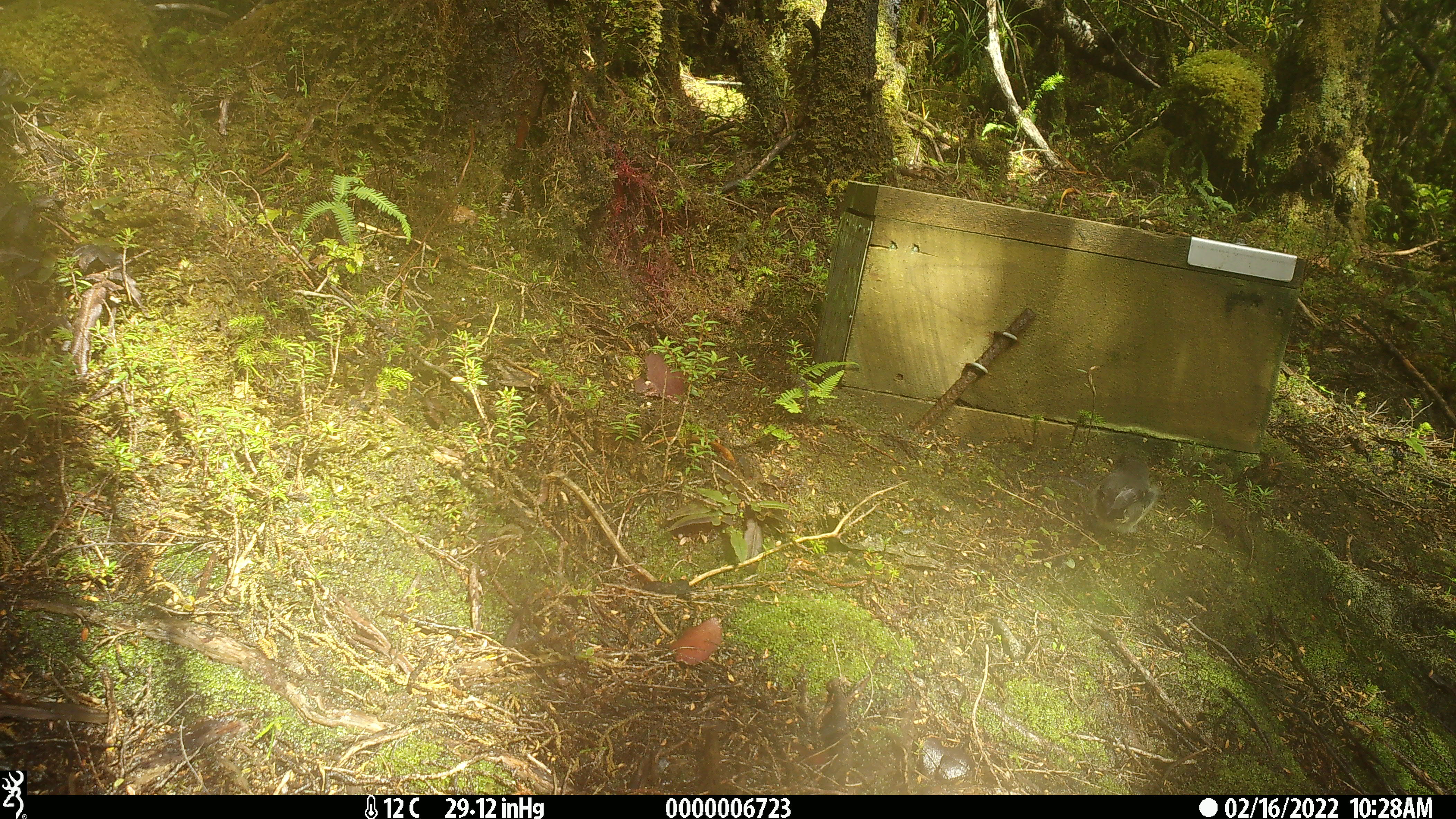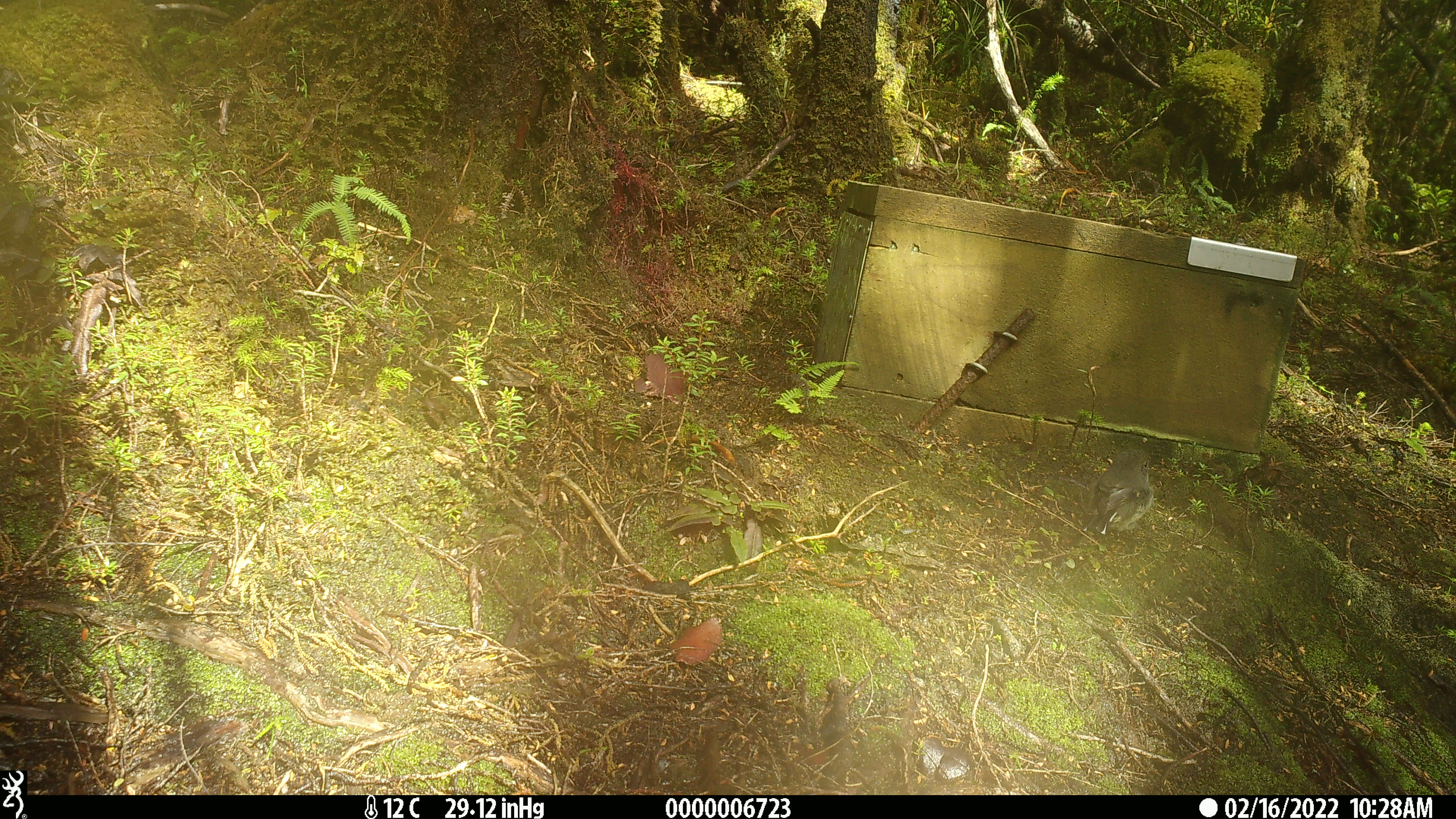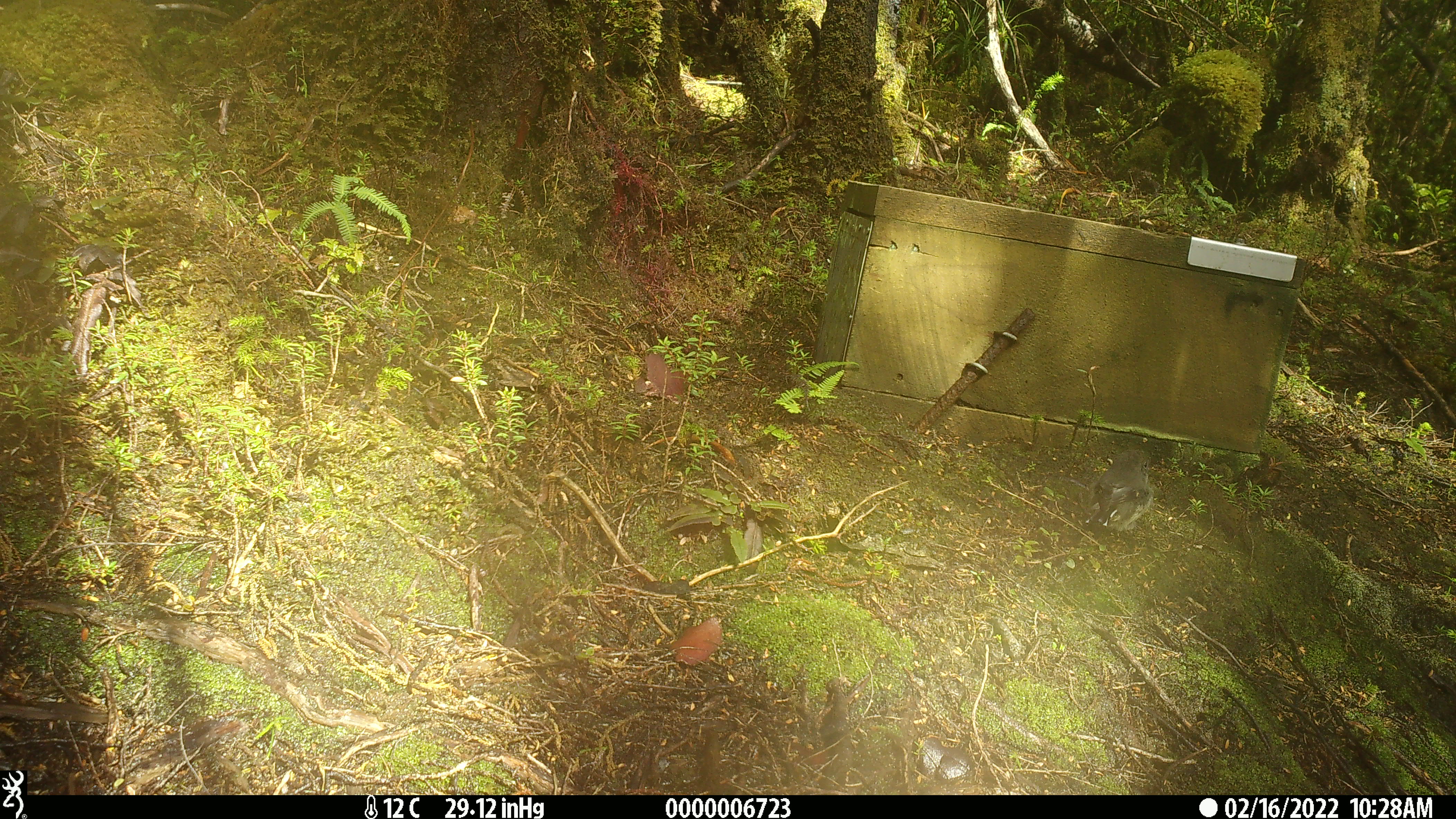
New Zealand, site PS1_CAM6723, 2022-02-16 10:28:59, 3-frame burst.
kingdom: Animalia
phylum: Chordata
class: Aves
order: Passeriformes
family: Petroicidae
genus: Petroica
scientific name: Petroica macrocephala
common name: tomtit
Tomtit (Petroica macrocephala).